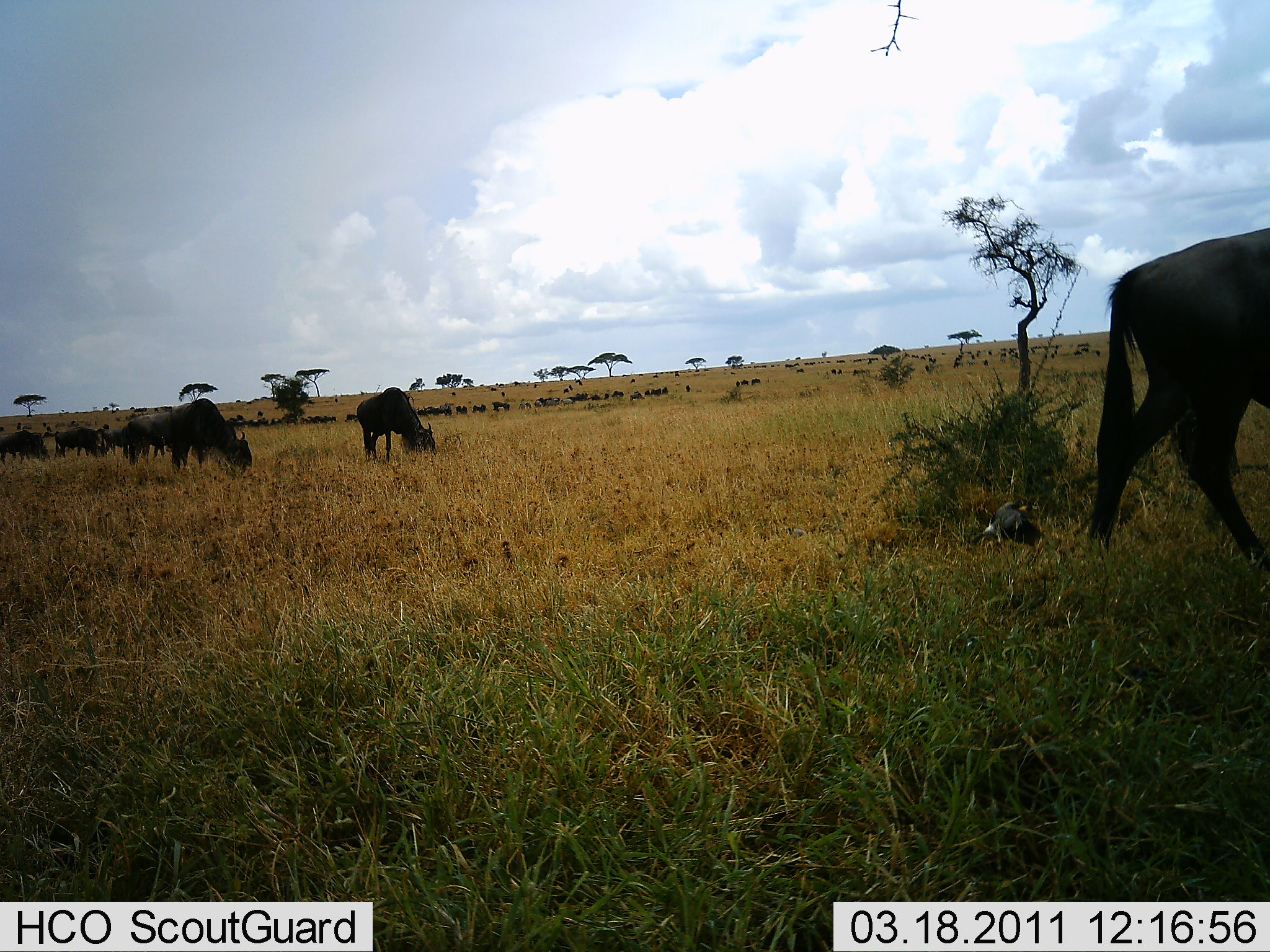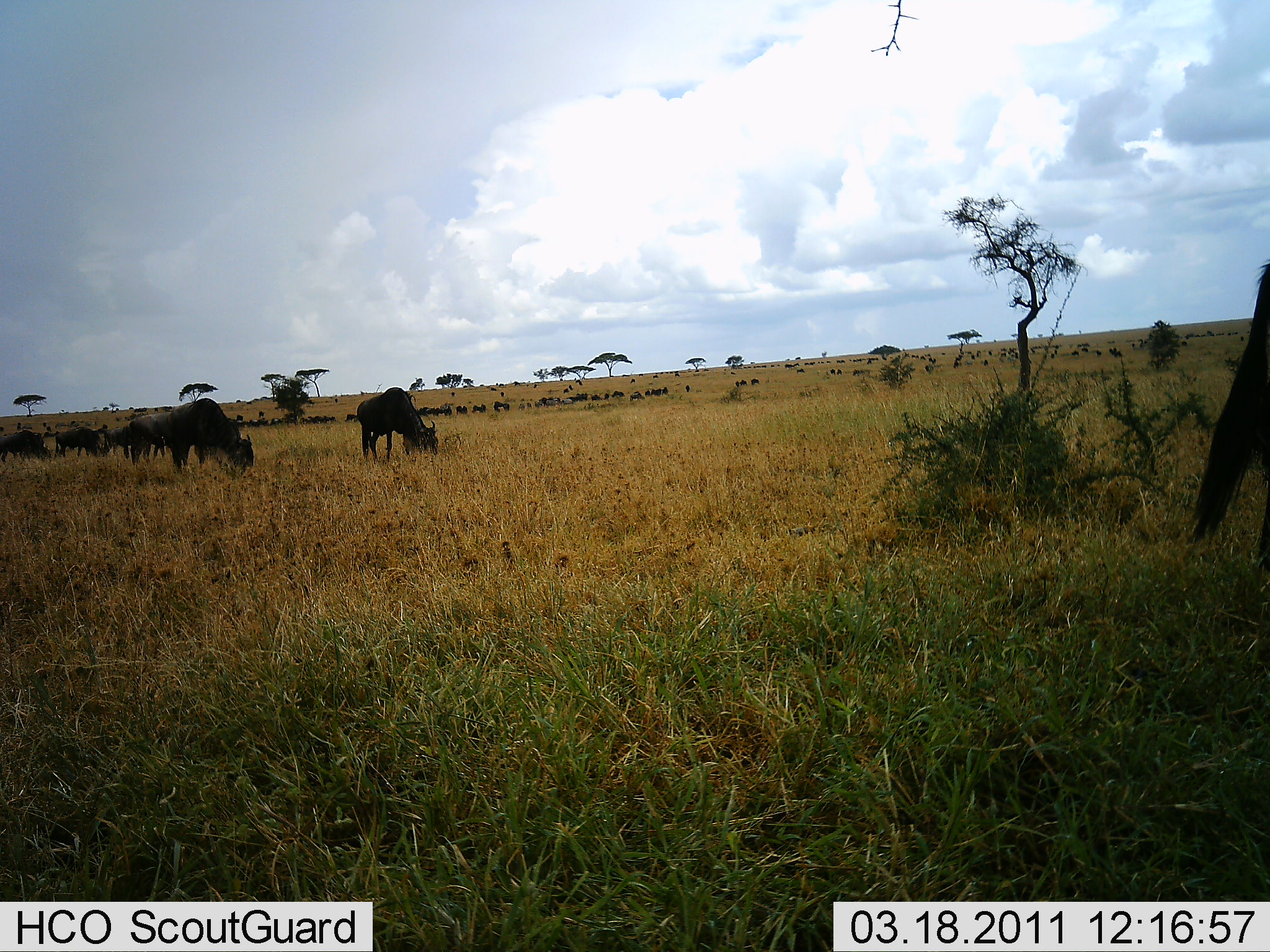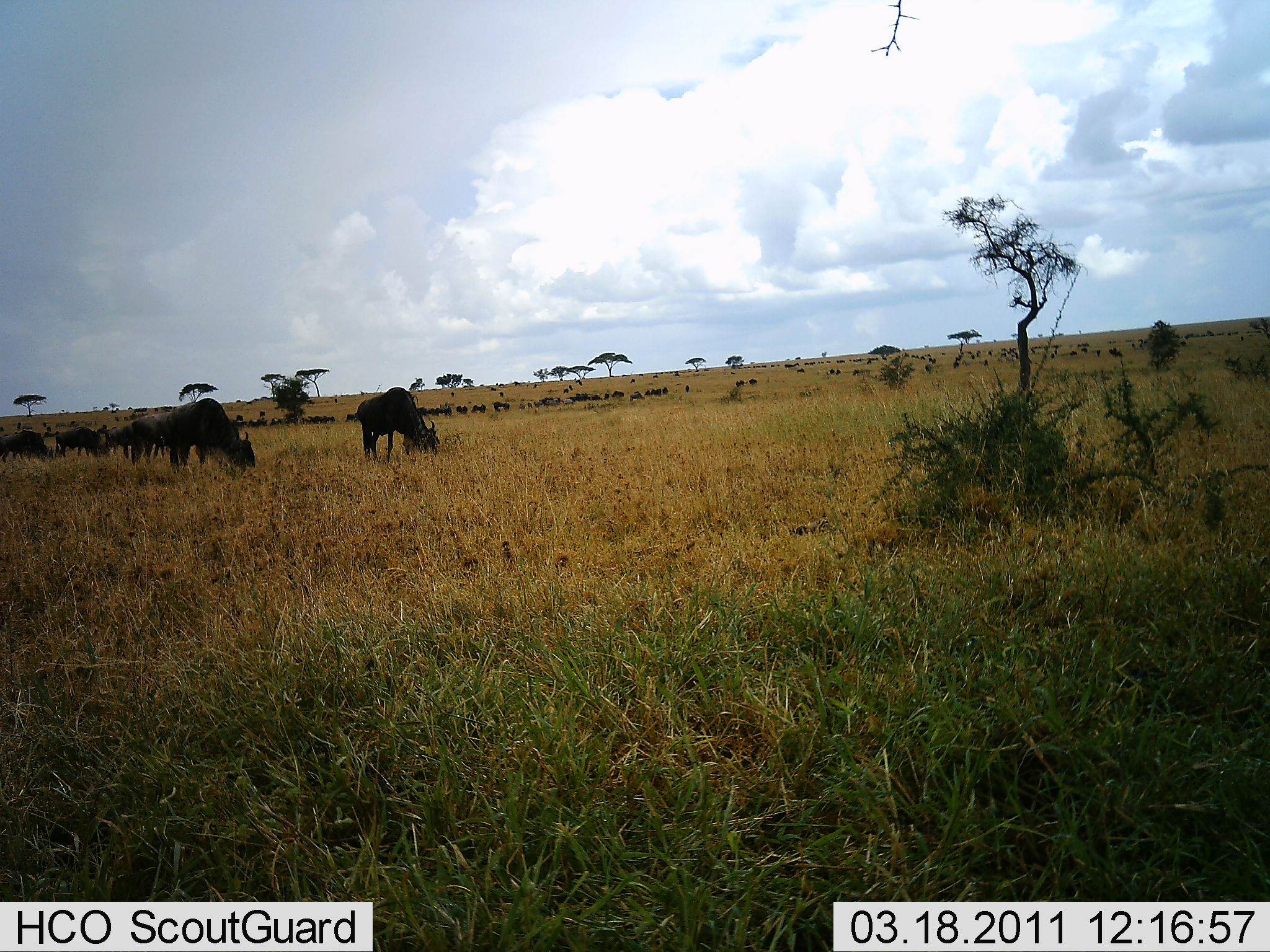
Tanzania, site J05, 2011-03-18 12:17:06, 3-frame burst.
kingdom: Animalia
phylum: Chordata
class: Mammalia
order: Artiodactyla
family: Bovidae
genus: Connochaetes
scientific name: Connochaetes taurinus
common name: blue wildebeest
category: wildebeest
Wildebeest (blue wildebeest) (Connochaetes taurinus), count 11-50. Behavior (volunteer vote fractions): standing 44%, resting 0%, moving 62%, interacting 0%. Young present (vote fraction): 0%. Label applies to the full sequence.